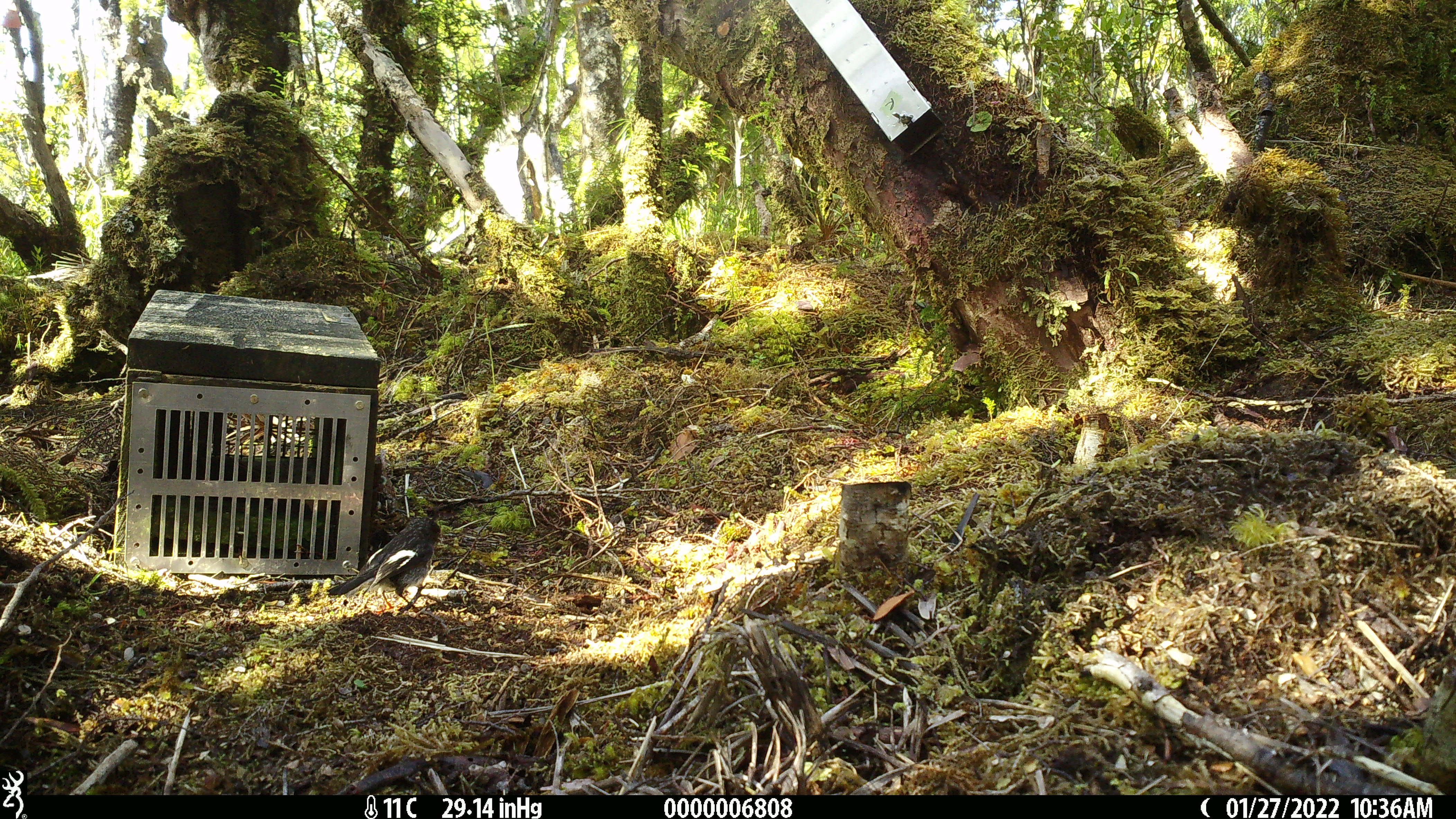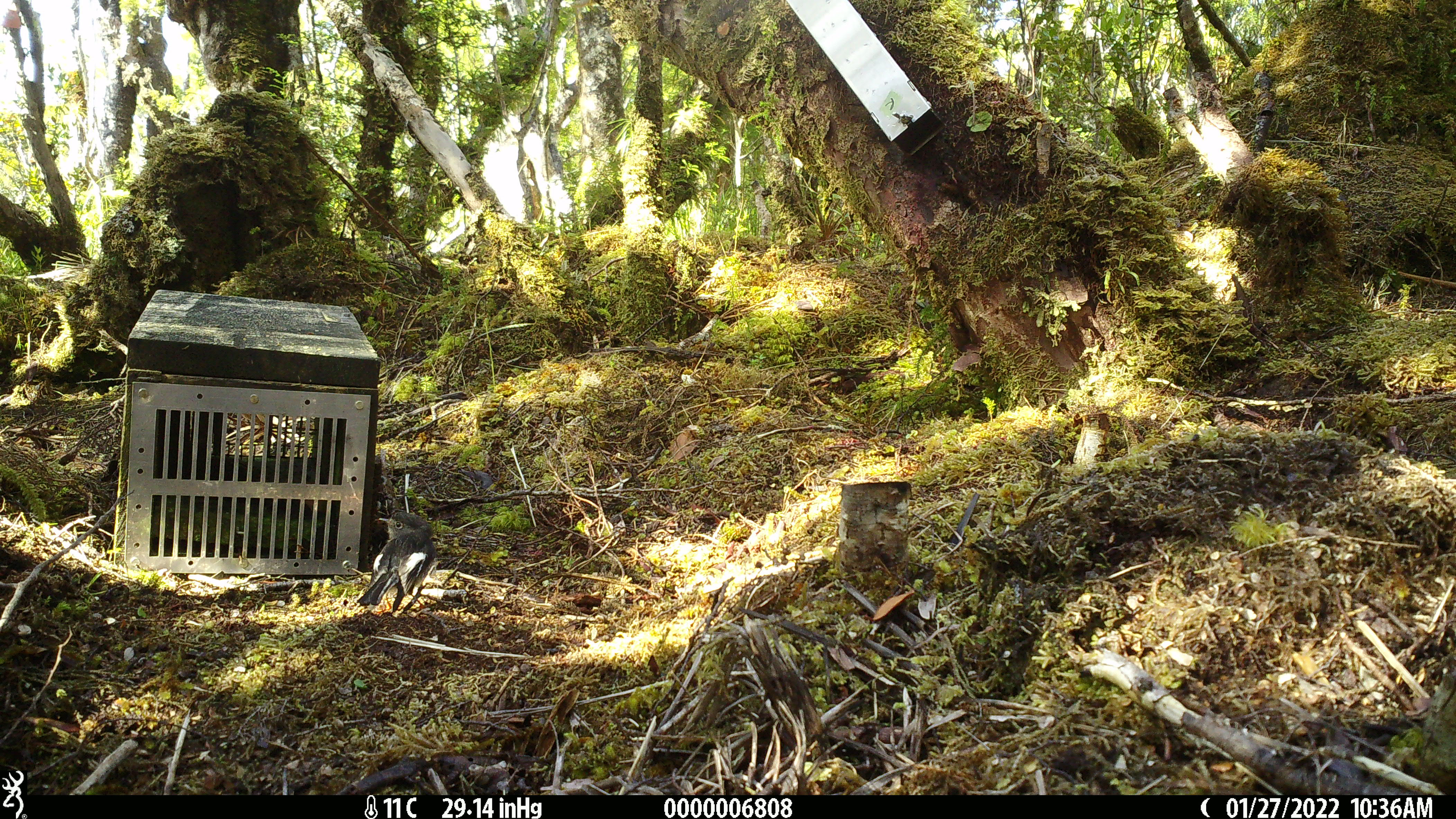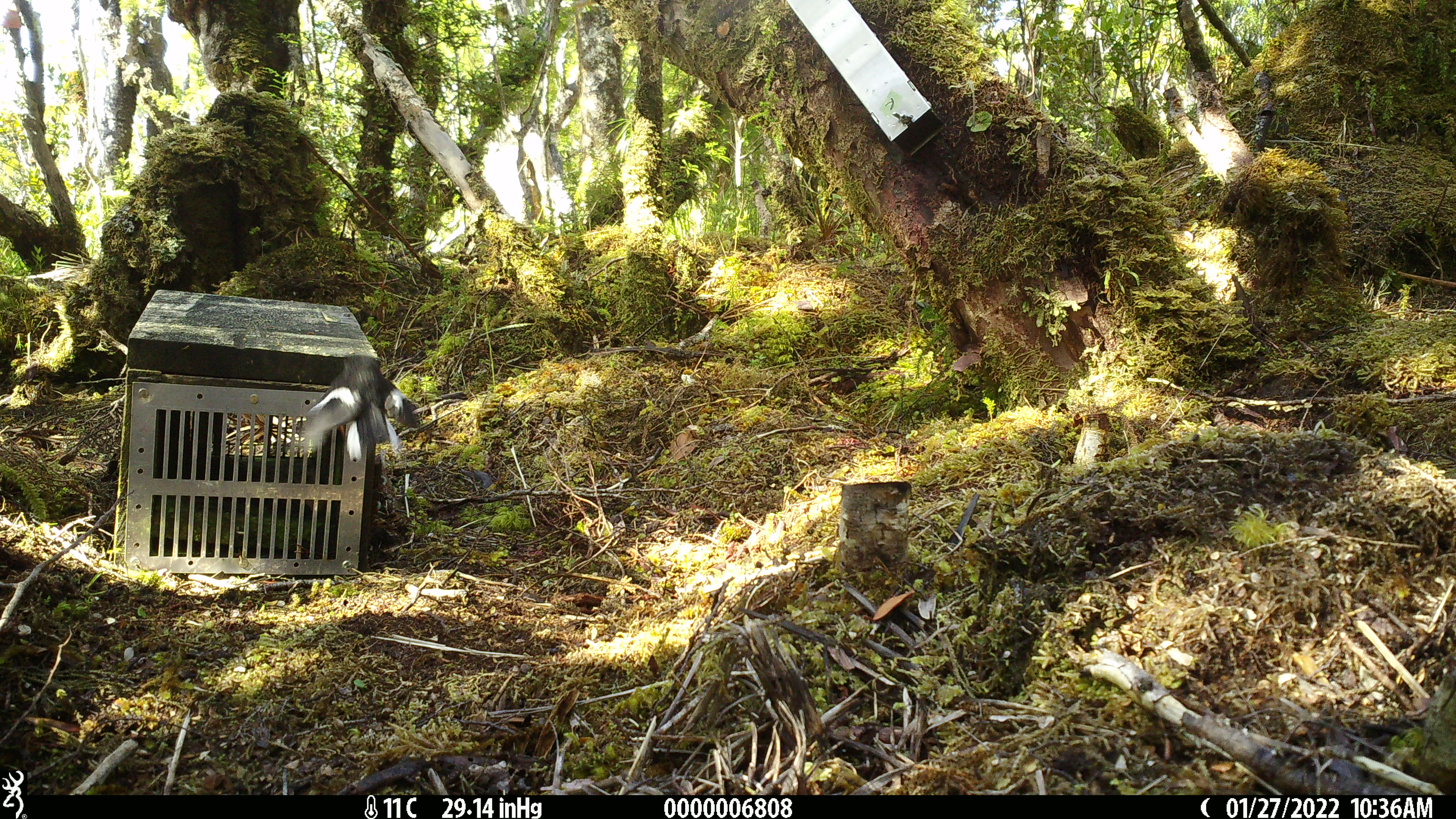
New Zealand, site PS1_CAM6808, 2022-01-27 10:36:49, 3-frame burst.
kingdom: Animalia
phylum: Chordata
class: Aves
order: Passeriformes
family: Petroicidae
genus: Petroica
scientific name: Petroica macrocephala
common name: tomtit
Tomtit (Petroica macrocephala).